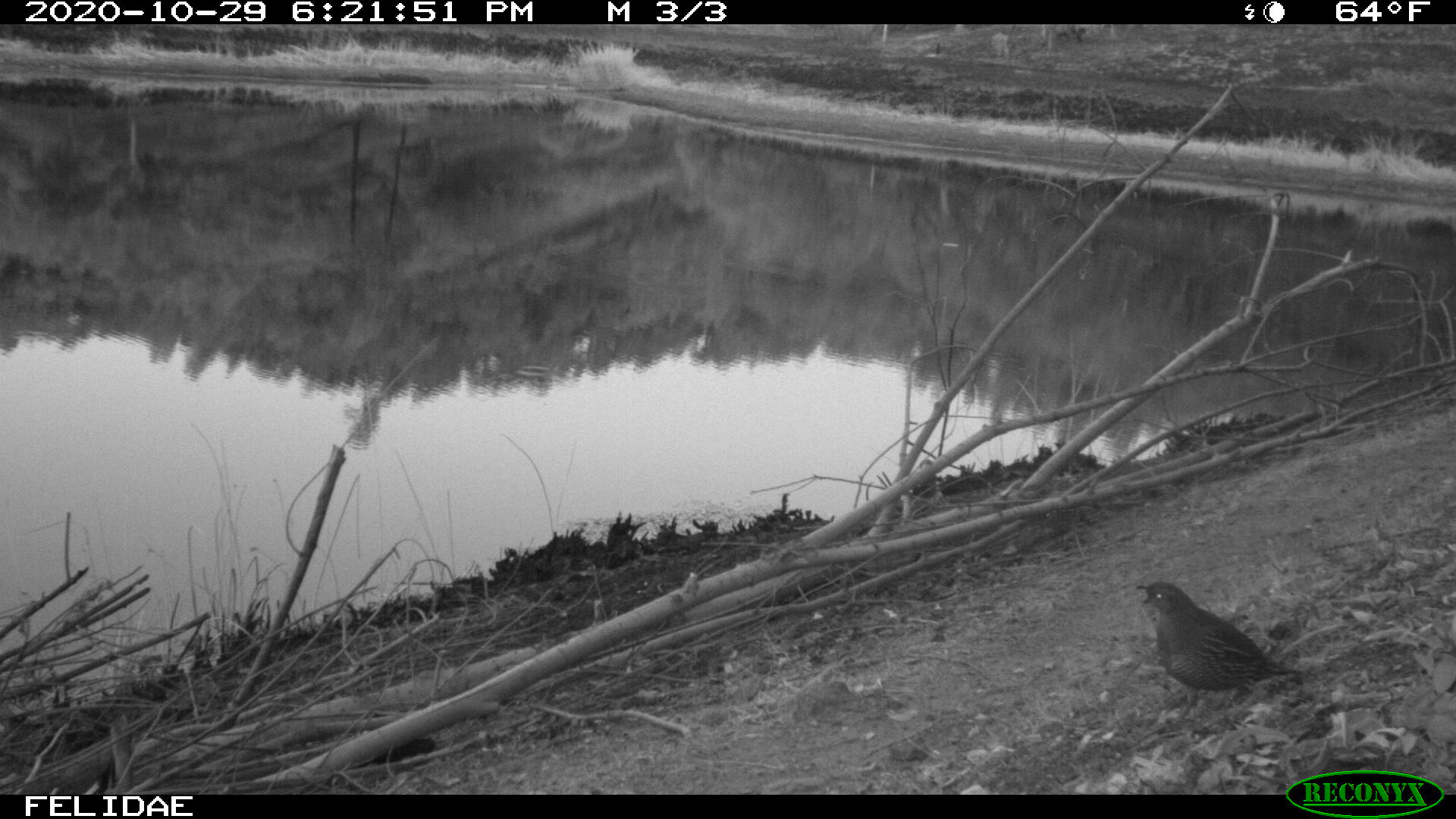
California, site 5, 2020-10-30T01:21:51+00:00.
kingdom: Animalia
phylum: Chordata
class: Aves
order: Galliformes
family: Odontophoridae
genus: Callipepla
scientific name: Callipepla californica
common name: california quail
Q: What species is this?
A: California quail (Callipepla californica).